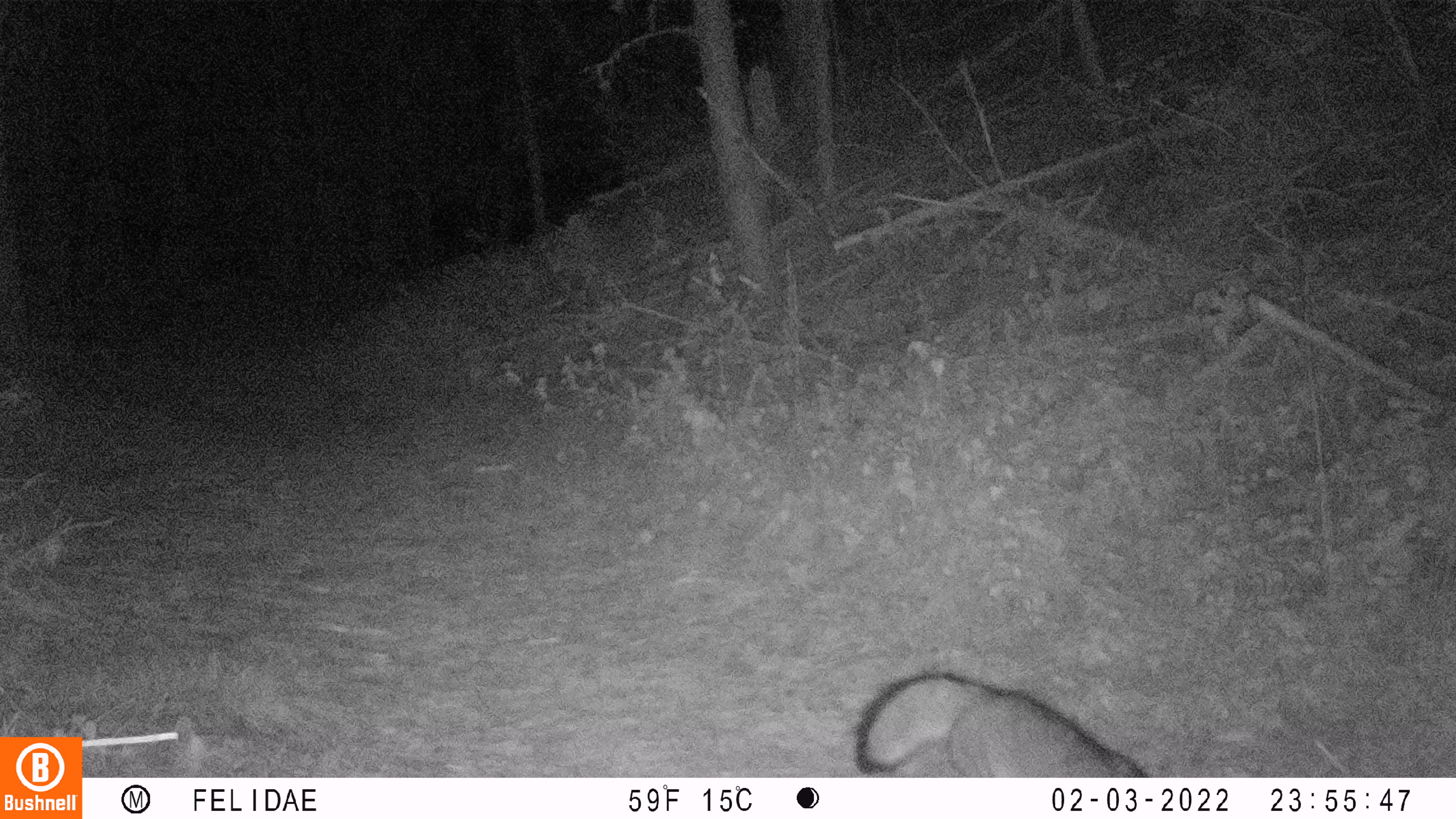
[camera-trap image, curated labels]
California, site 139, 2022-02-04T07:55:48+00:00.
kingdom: Animalia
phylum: Chordata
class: Mammalia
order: Carnivora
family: Canidae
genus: Urocyon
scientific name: Urocyon cinereoargenteus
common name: gray fox